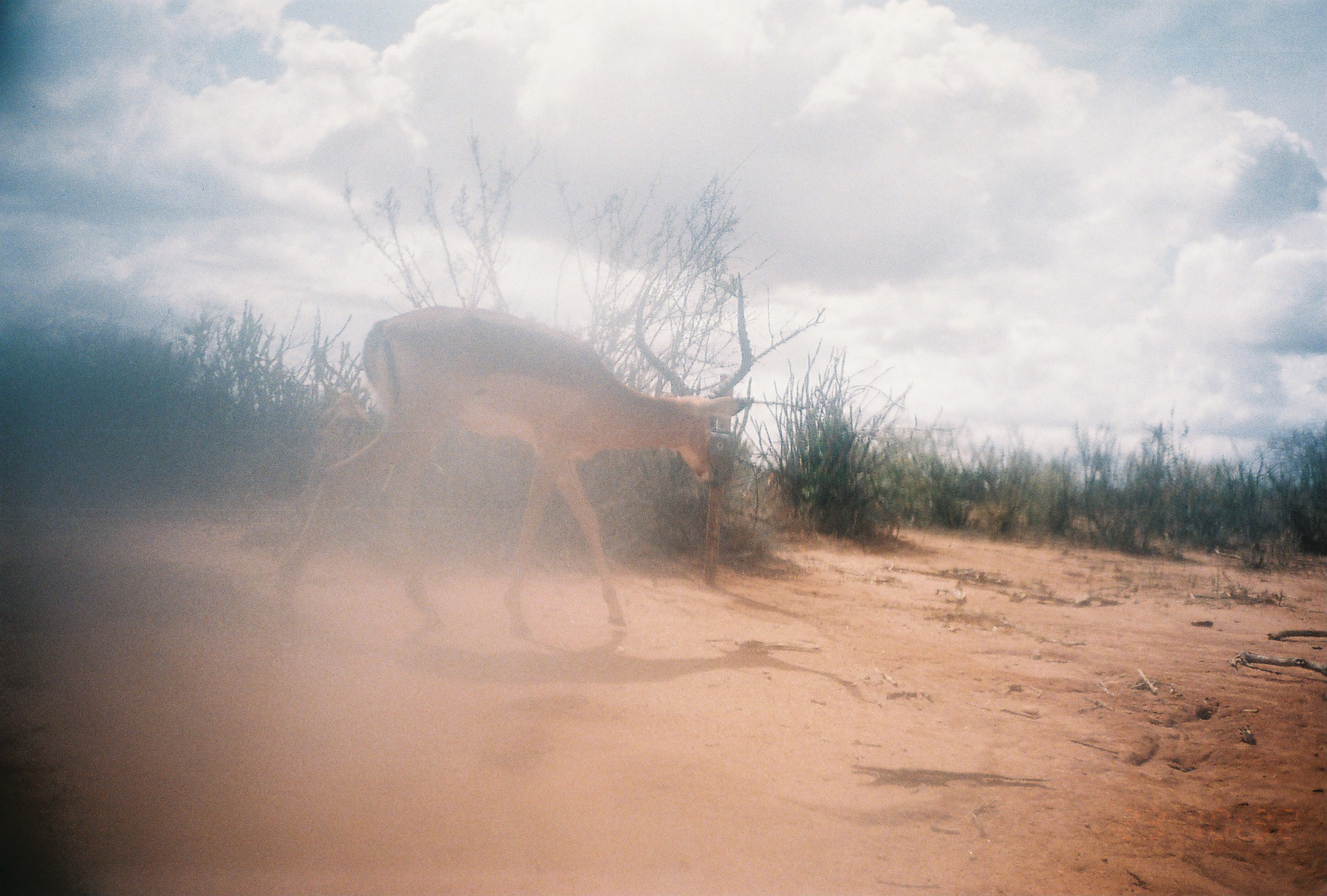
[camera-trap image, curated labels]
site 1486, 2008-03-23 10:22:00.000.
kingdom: Animalia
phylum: Chordata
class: Mammalia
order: Artiodactyla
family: Bovidae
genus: Aepyceros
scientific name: Aepyceros melampus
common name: impala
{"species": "Aepyceros melampus (impala)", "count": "1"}